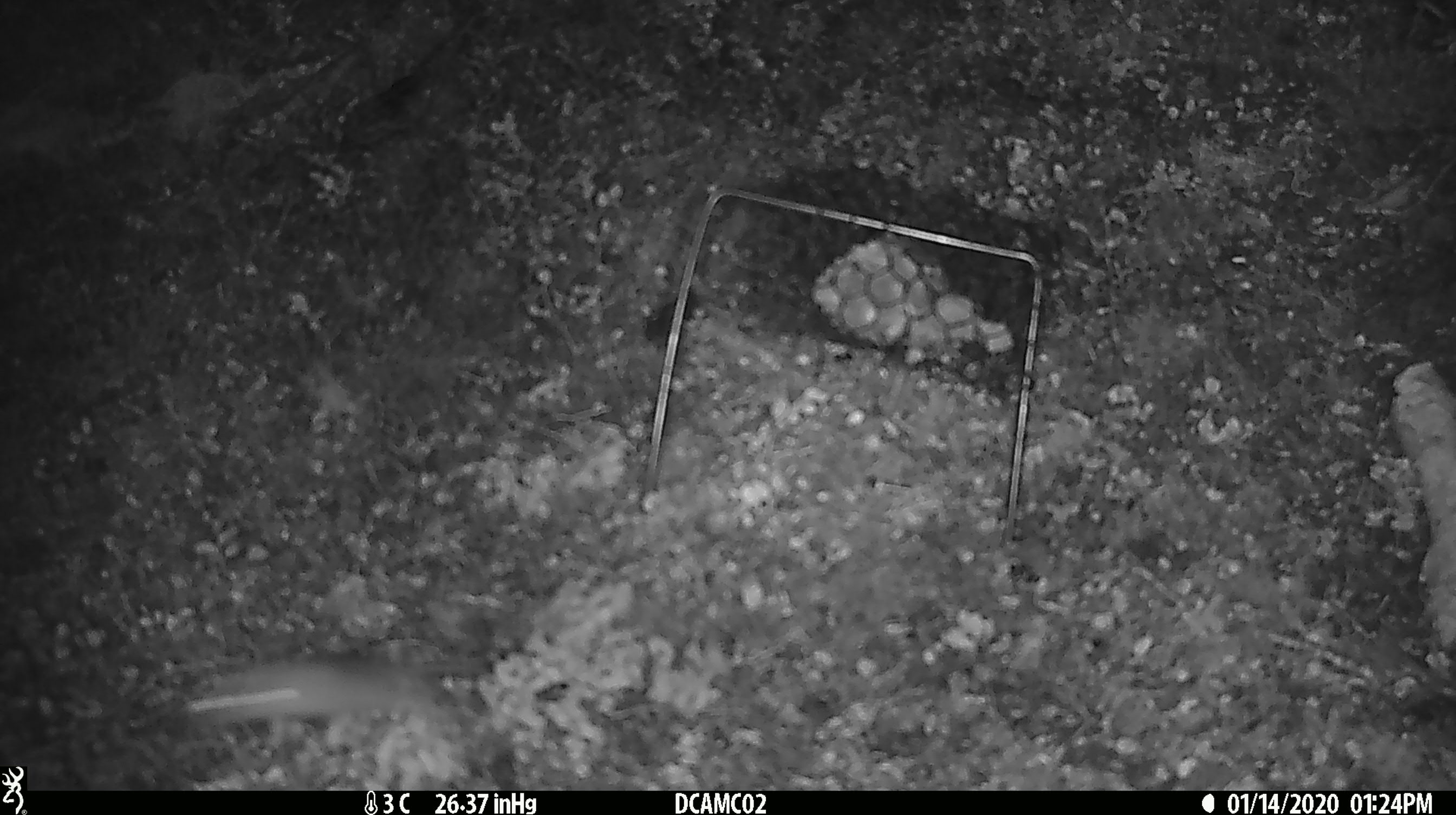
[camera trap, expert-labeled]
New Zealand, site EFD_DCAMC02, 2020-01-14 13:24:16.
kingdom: Animalia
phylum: Chordata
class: Mammalia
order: Rodentia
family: Muridae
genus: Mus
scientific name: Mus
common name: mouse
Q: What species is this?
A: Mouse (Mus).